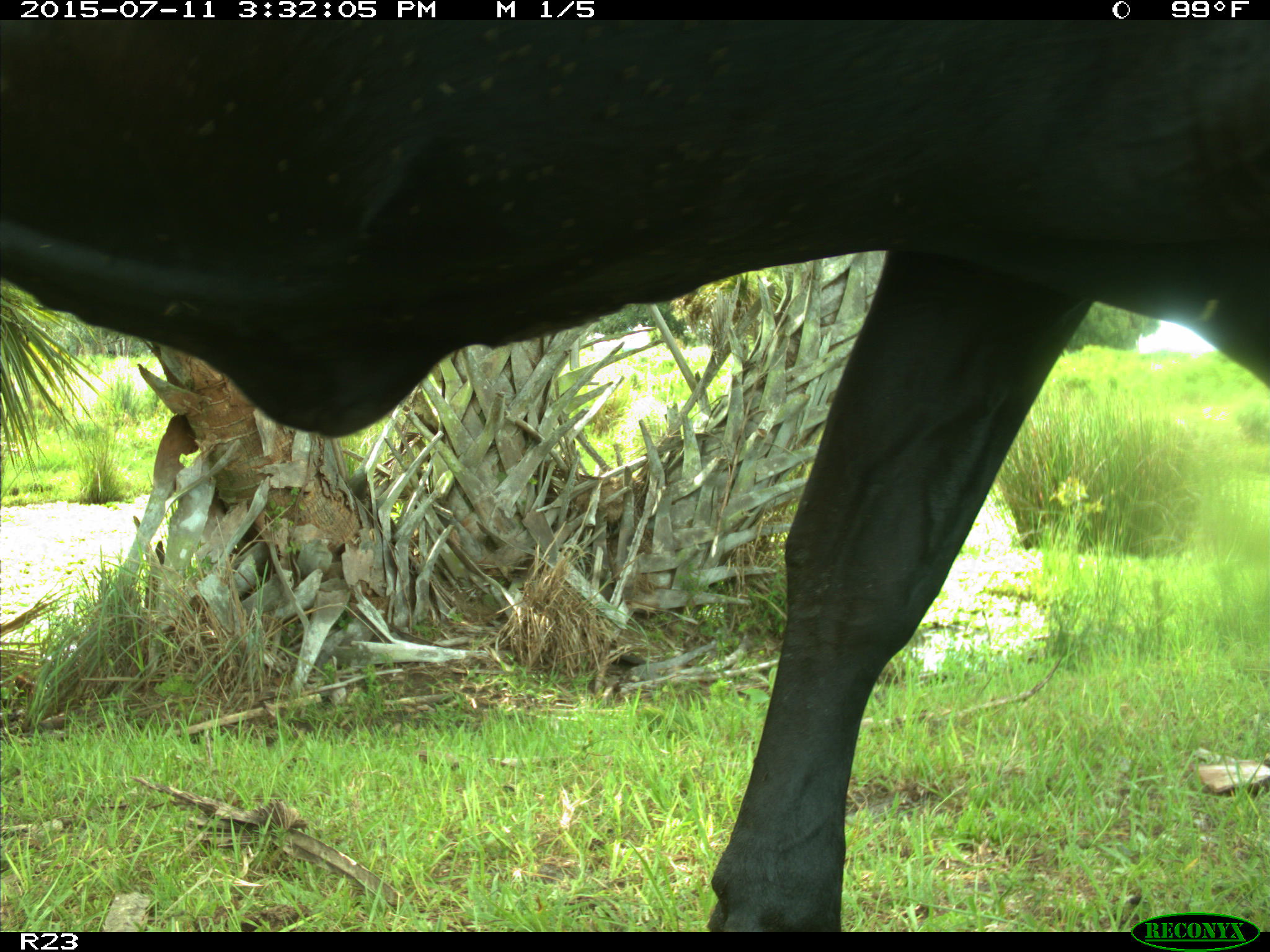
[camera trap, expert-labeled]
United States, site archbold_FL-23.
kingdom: Animalia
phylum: Chordata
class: Mammalia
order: Artiodactyla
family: Bovidae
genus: Bos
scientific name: Bos taurus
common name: domestic cow